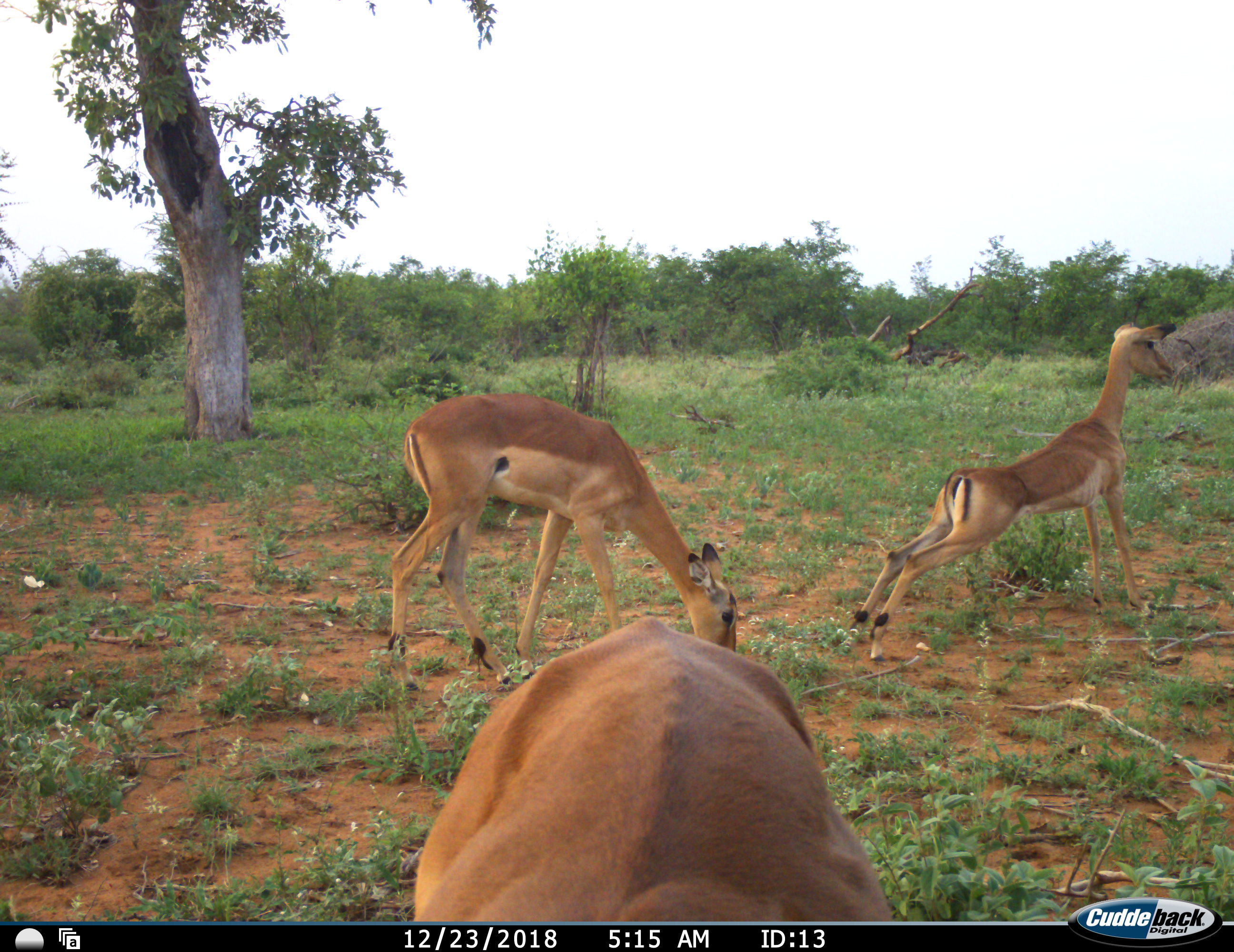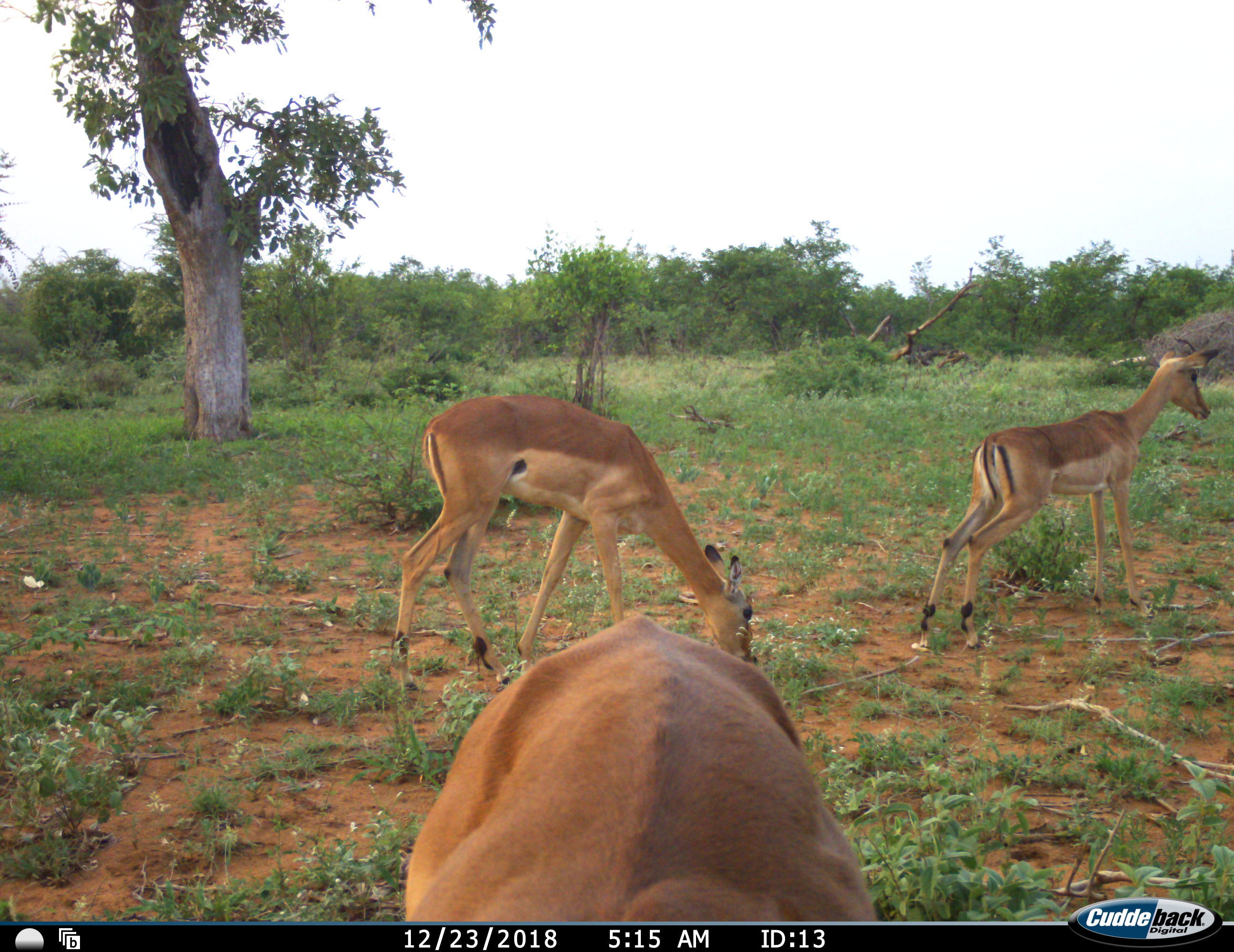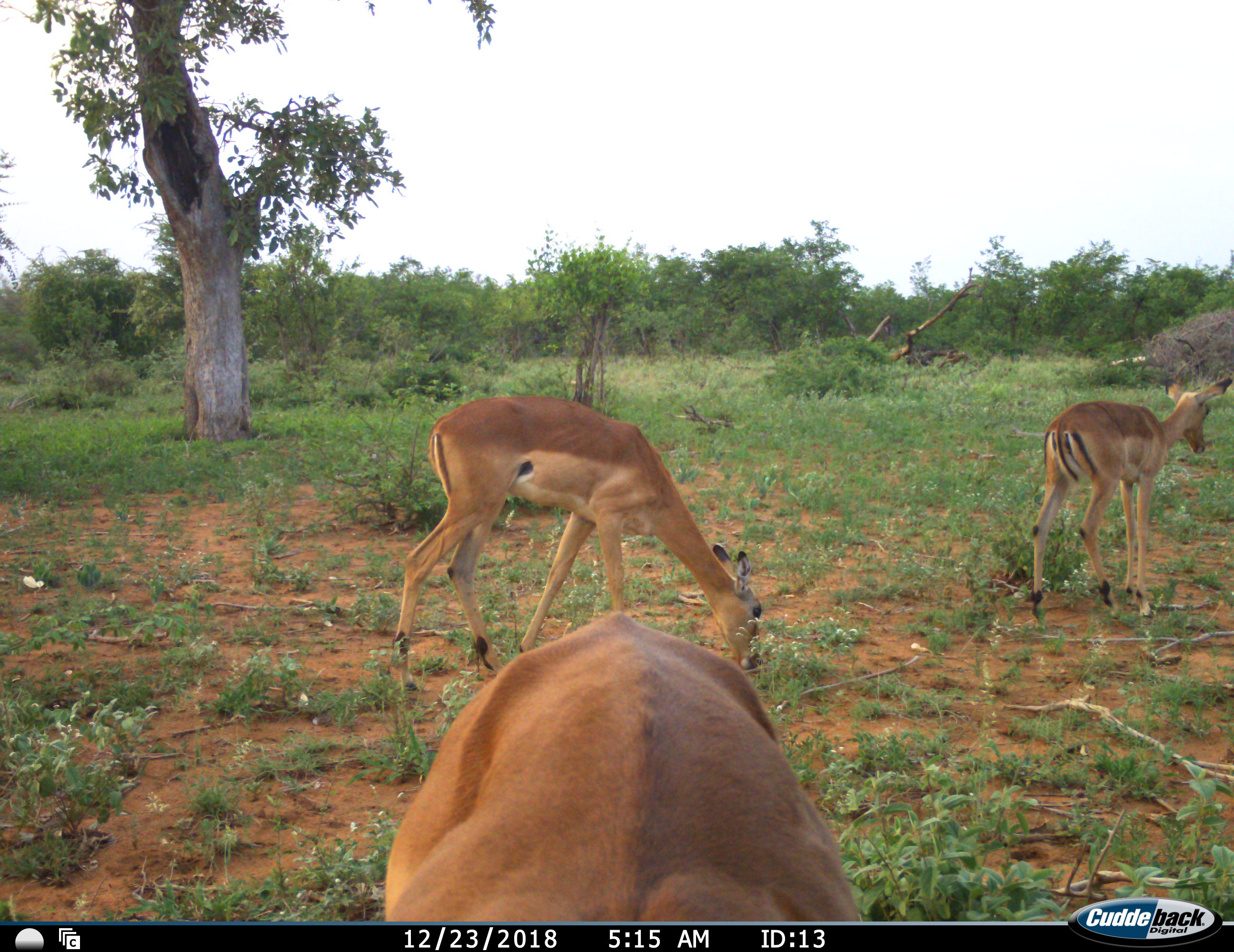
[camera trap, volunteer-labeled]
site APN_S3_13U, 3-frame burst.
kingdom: Animalia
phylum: Chordata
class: Mammalia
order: Artiodactyla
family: Bovidae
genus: Aepyceros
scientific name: Aepyceros melampus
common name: impala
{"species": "impala (Aepyceros melampus)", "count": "3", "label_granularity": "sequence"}